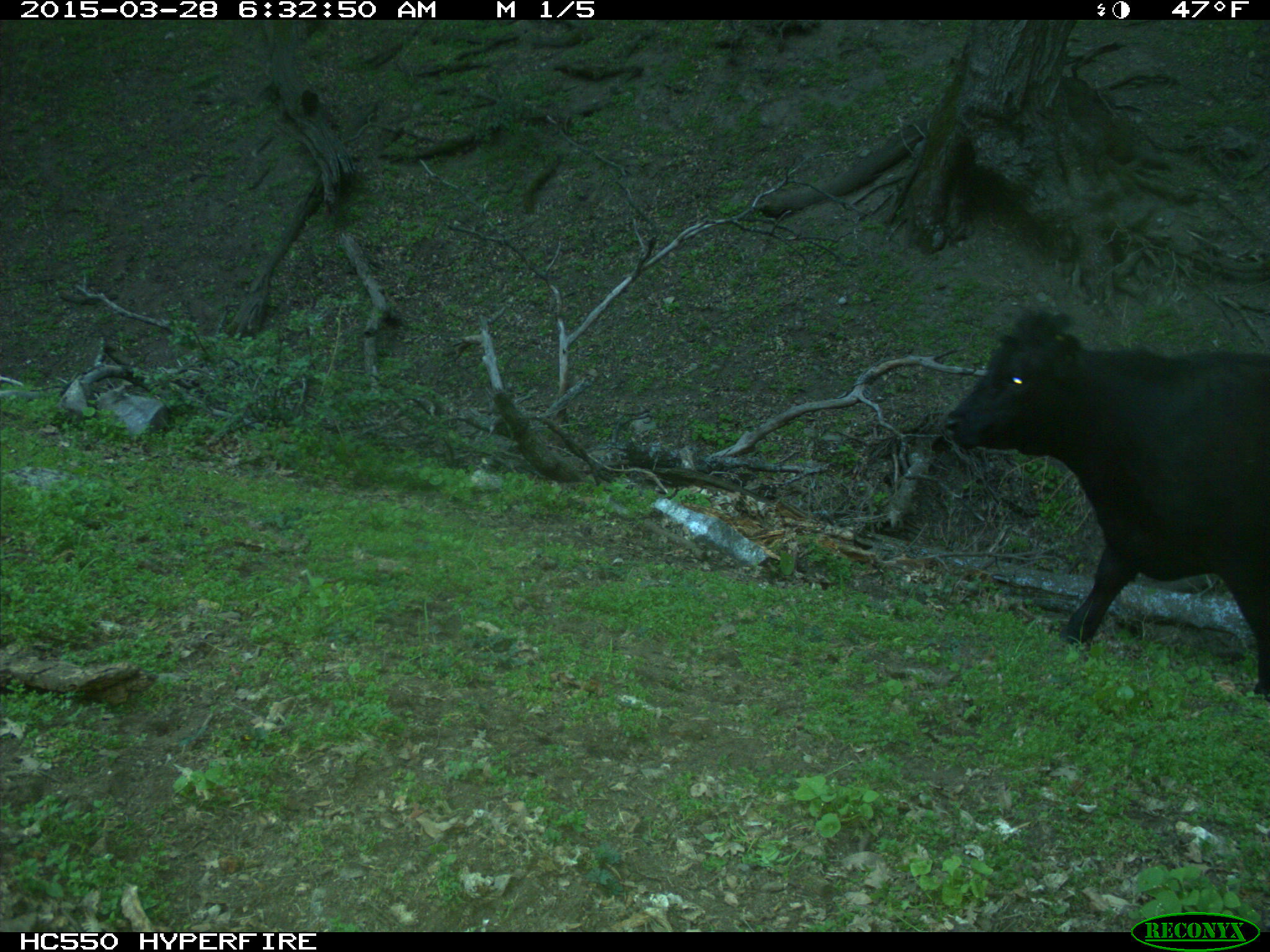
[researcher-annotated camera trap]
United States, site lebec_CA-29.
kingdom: Animalia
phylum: Chordata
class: Mammalia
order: Artiodactyla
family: Bovidae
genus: Bos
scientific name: Bos taurus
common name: domestic cow